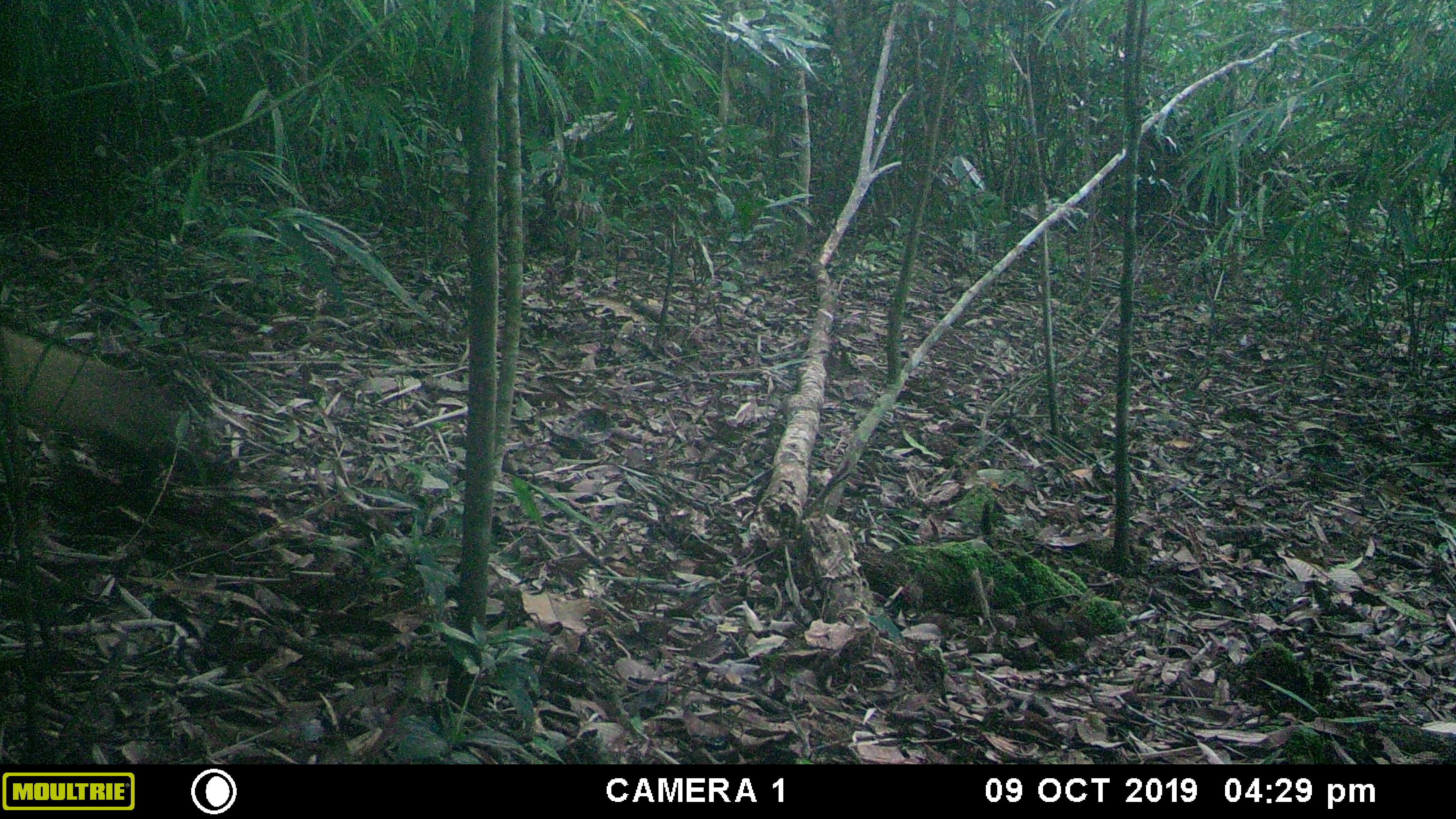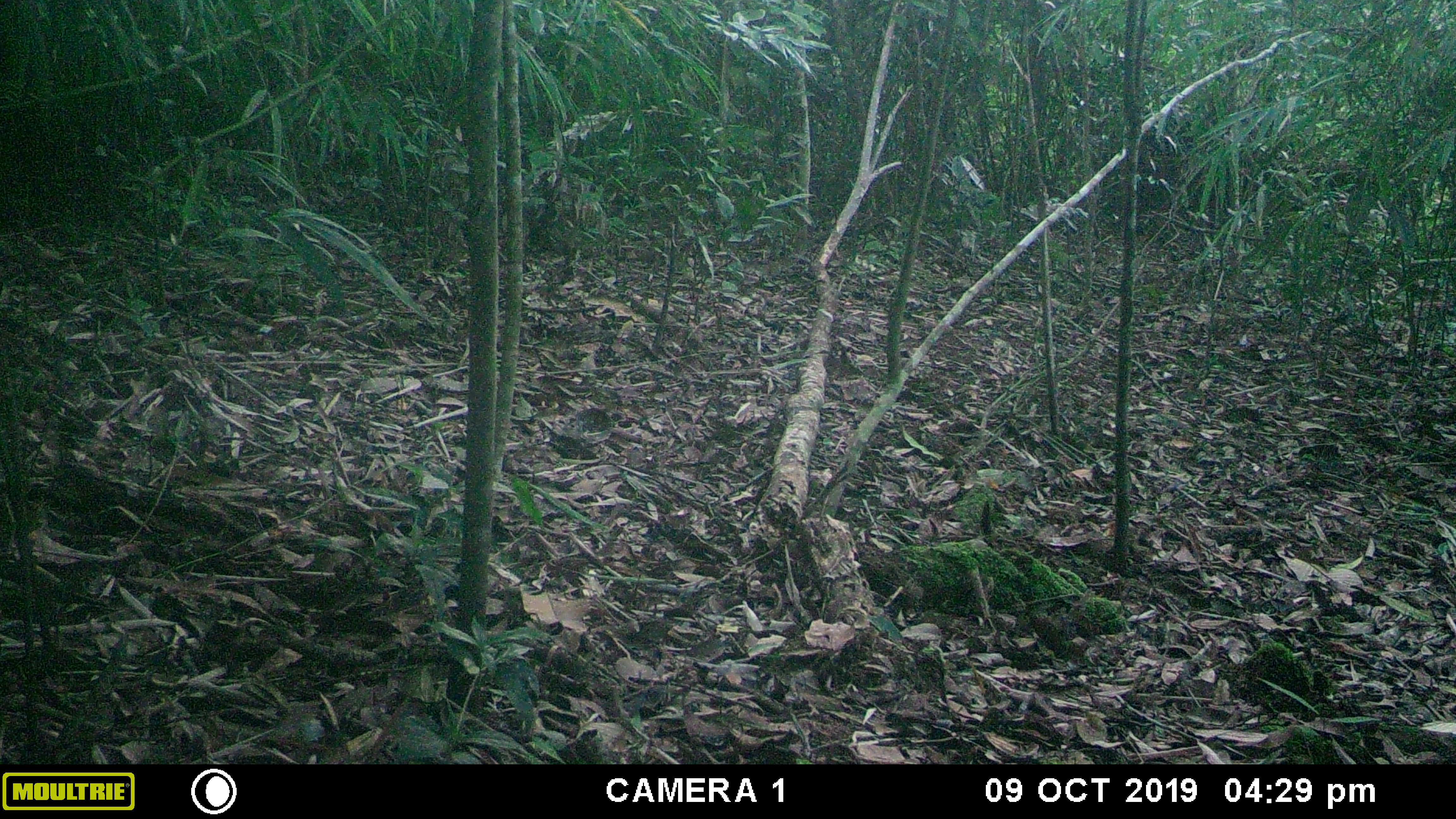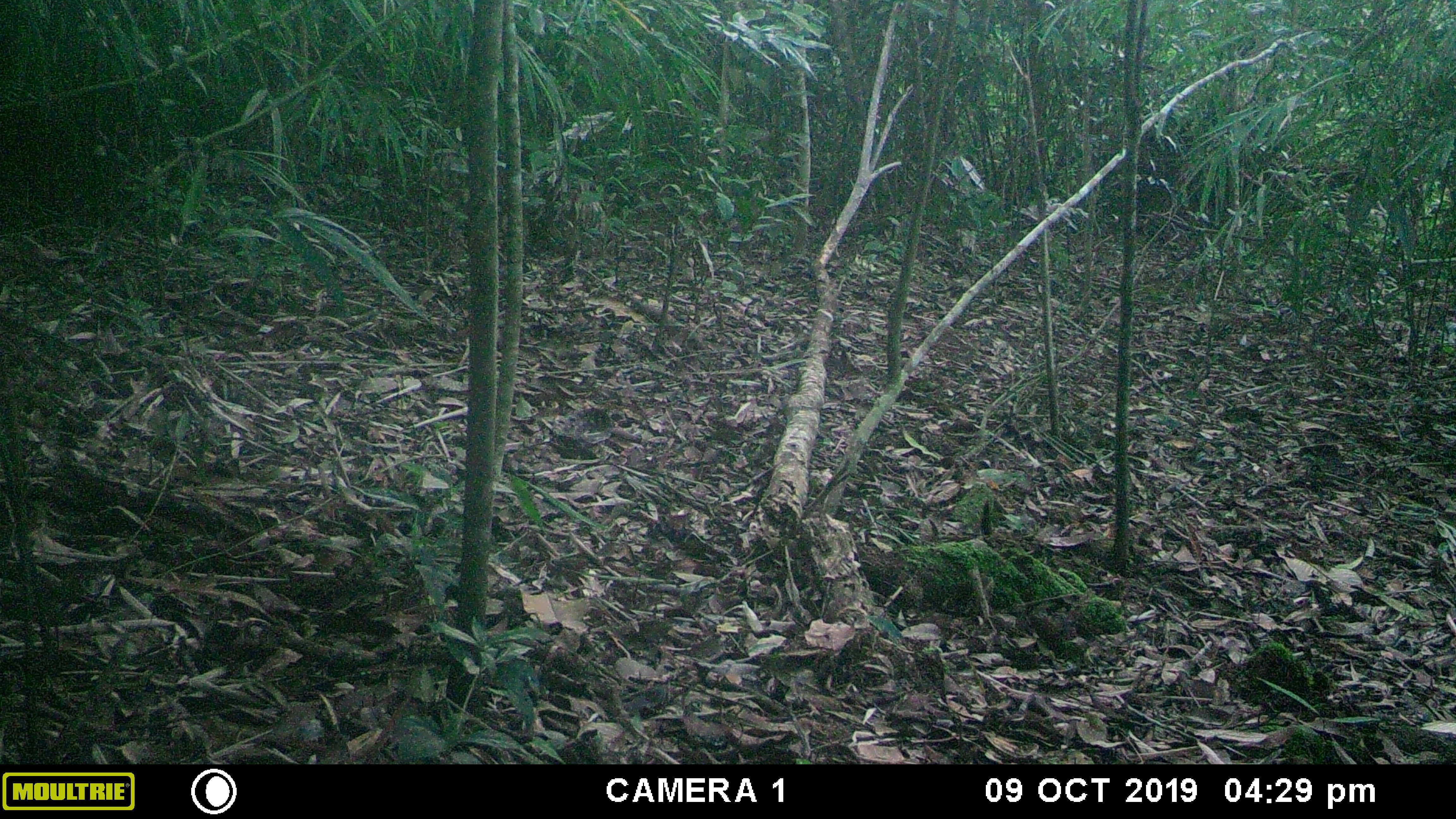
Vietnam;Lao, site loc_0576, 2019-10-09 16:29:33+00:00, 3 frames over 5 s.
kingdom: Animalia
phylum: Chordata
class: Mammalia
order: Carnivora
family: Mustelidae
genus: Martes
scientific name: Martes flavigula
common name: yellow-throated marten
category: yellow throated marten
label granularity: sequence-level